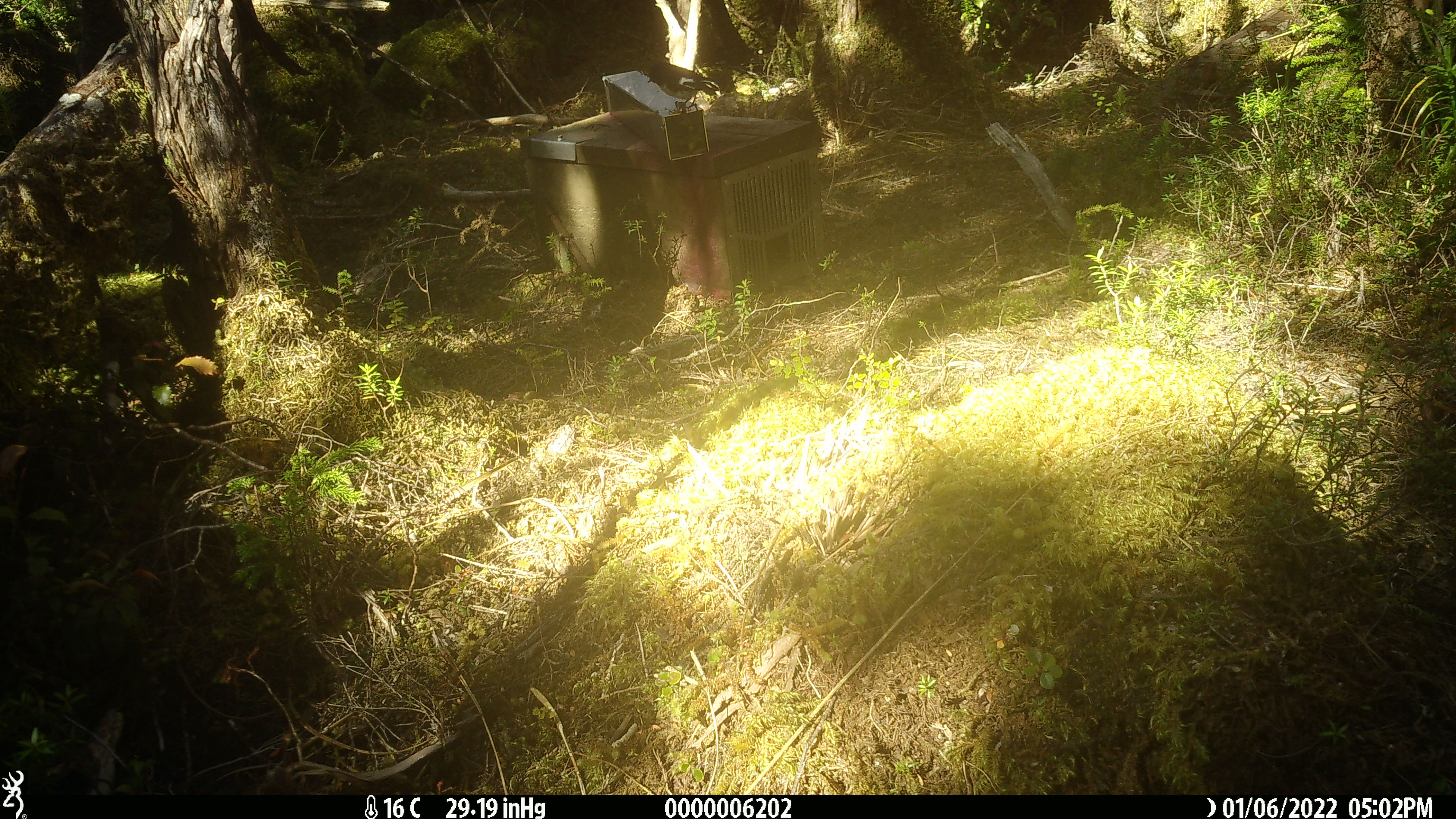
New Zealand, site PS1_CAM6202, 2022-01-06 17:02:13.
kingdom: Animalia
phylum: Chordata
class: Aves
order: Passeriformes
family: Petroicidae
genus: Petroica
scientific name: Petroica macrocephala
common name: tomtit